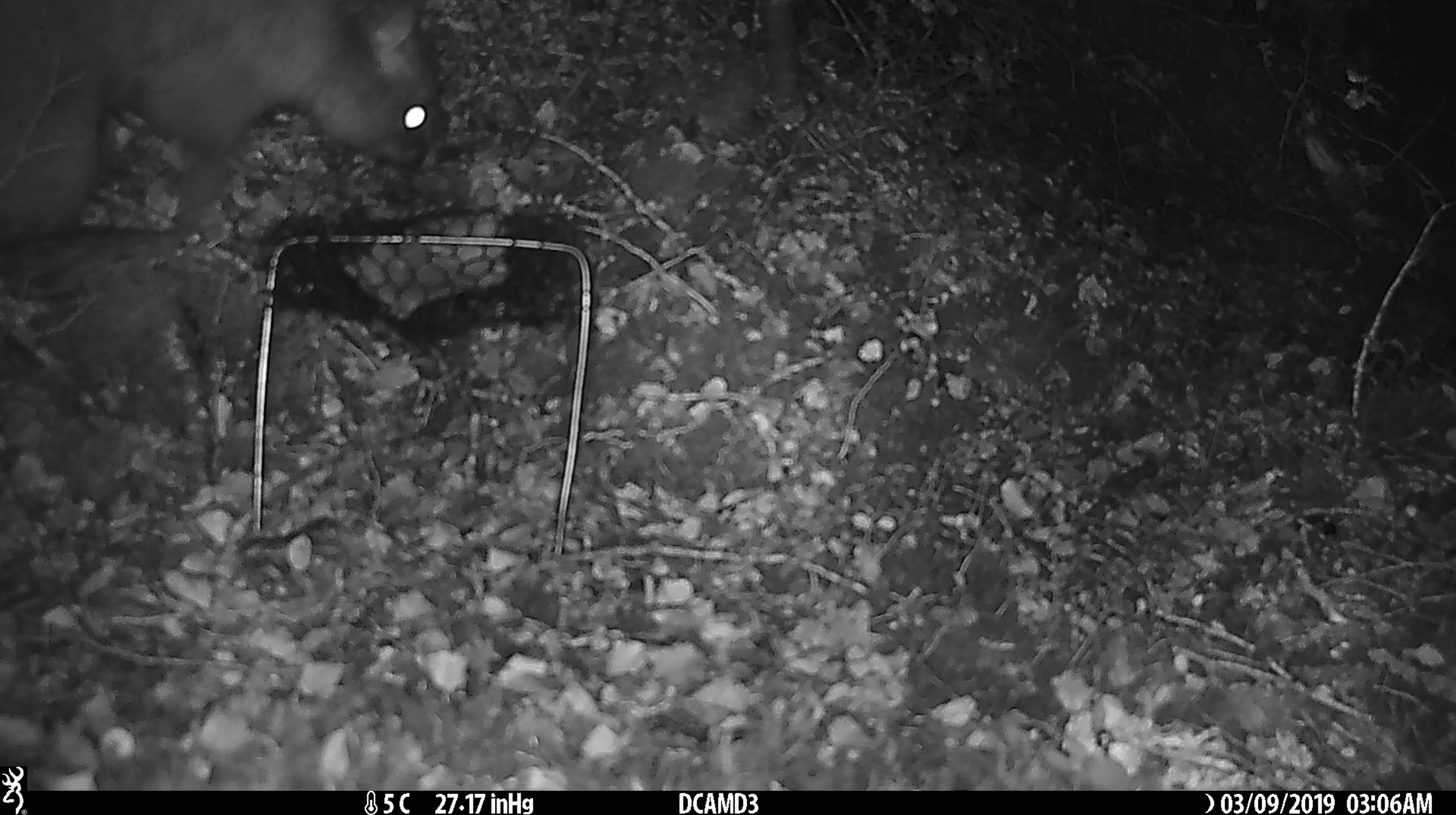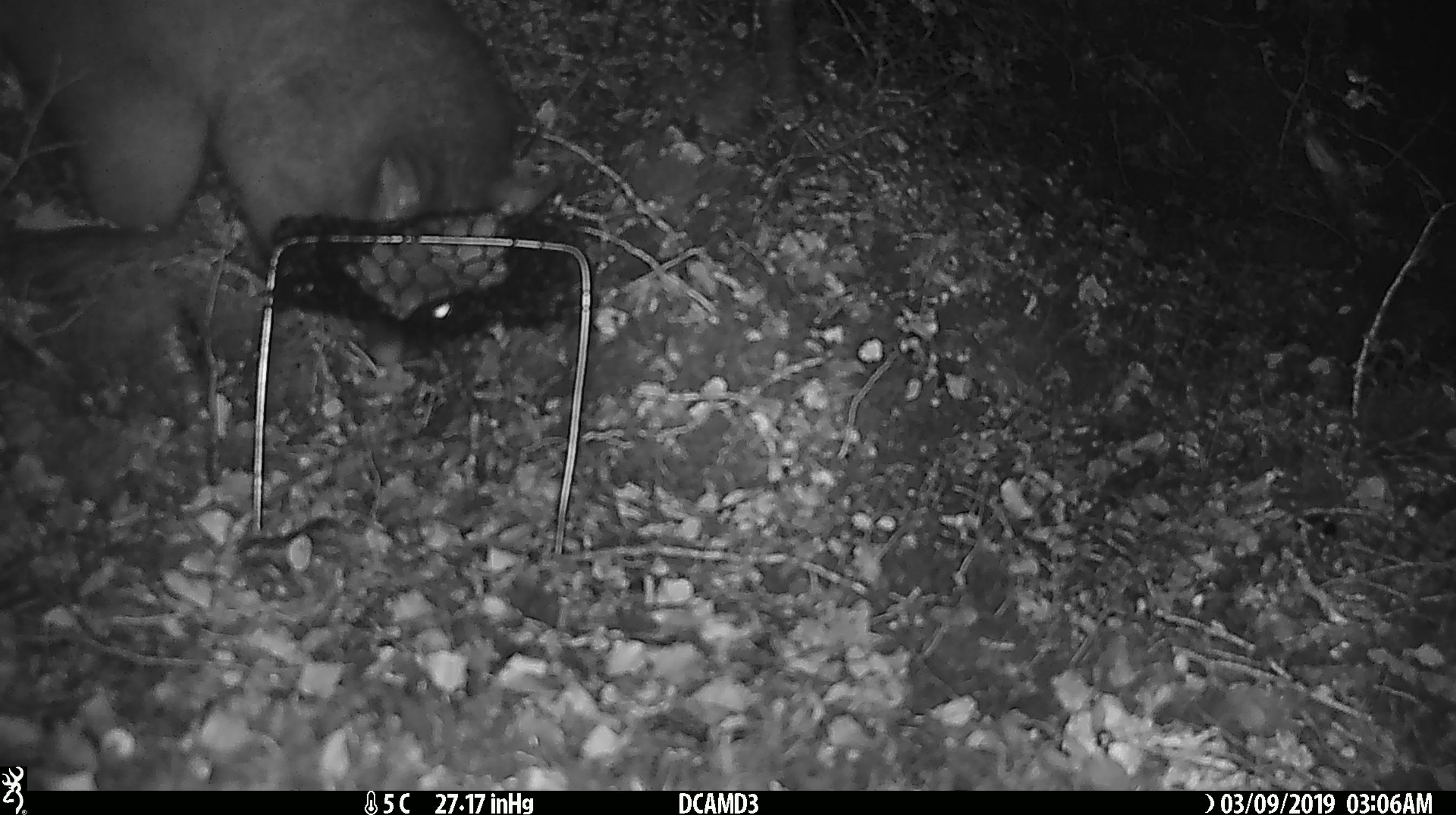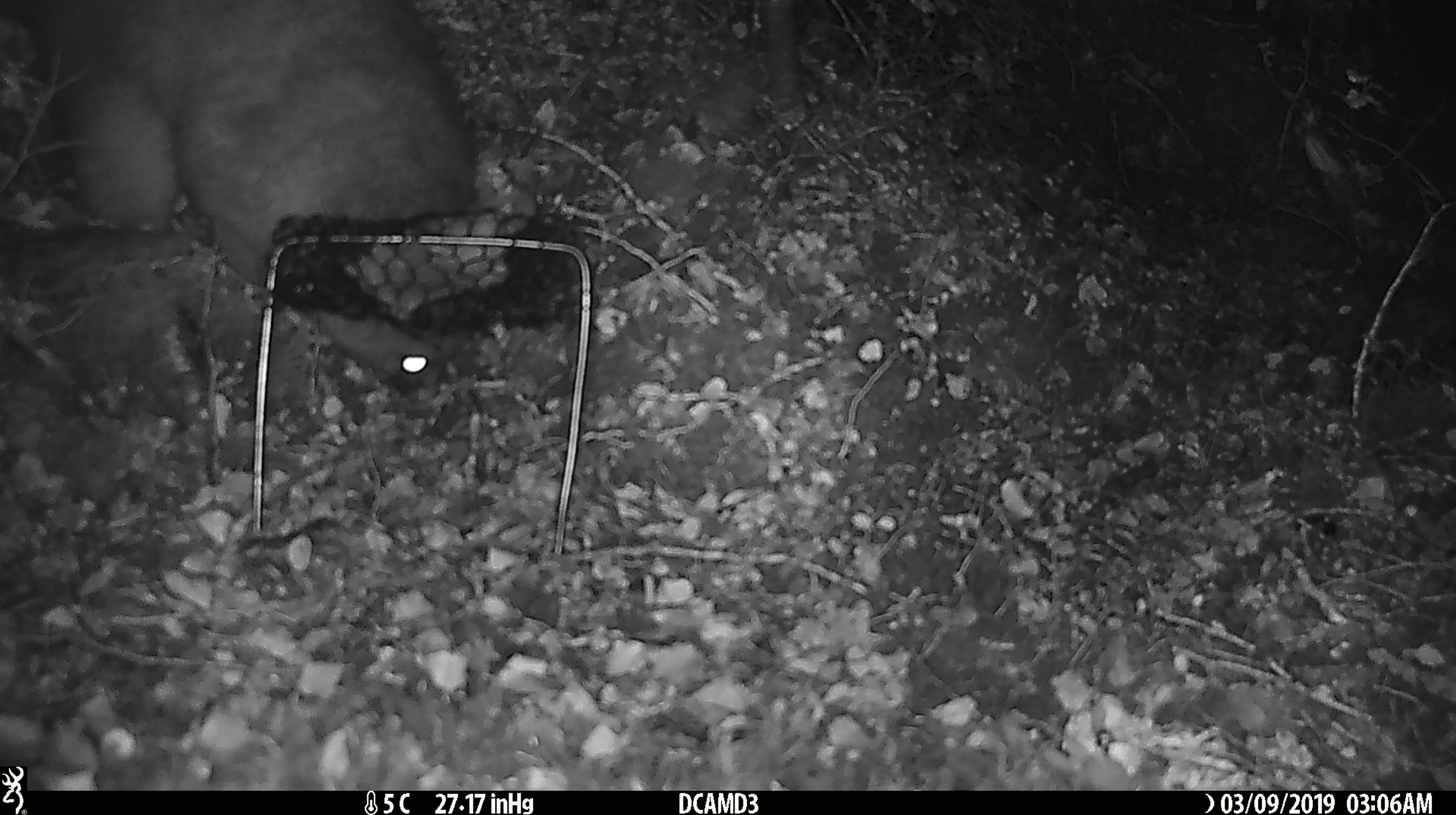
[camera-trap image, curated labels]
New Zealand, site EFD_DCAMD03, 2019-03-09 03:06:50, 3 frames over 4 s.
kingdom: Animalia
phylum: Chordata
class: Mammalia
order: Diprotodontia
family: Phalangeridae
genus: Trichosurus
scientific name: Trichosurus vulpecula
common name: common brushtail possum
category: possum